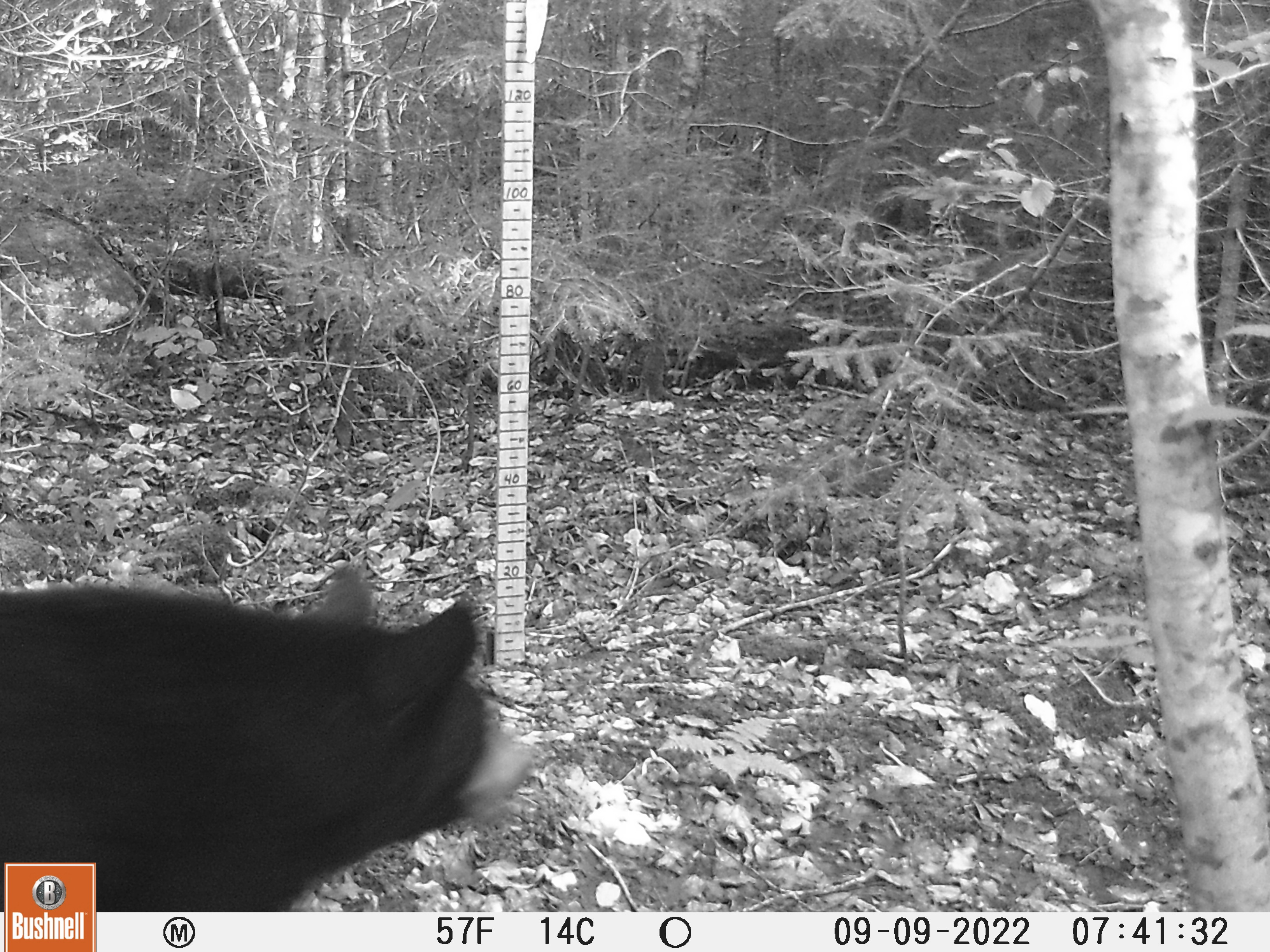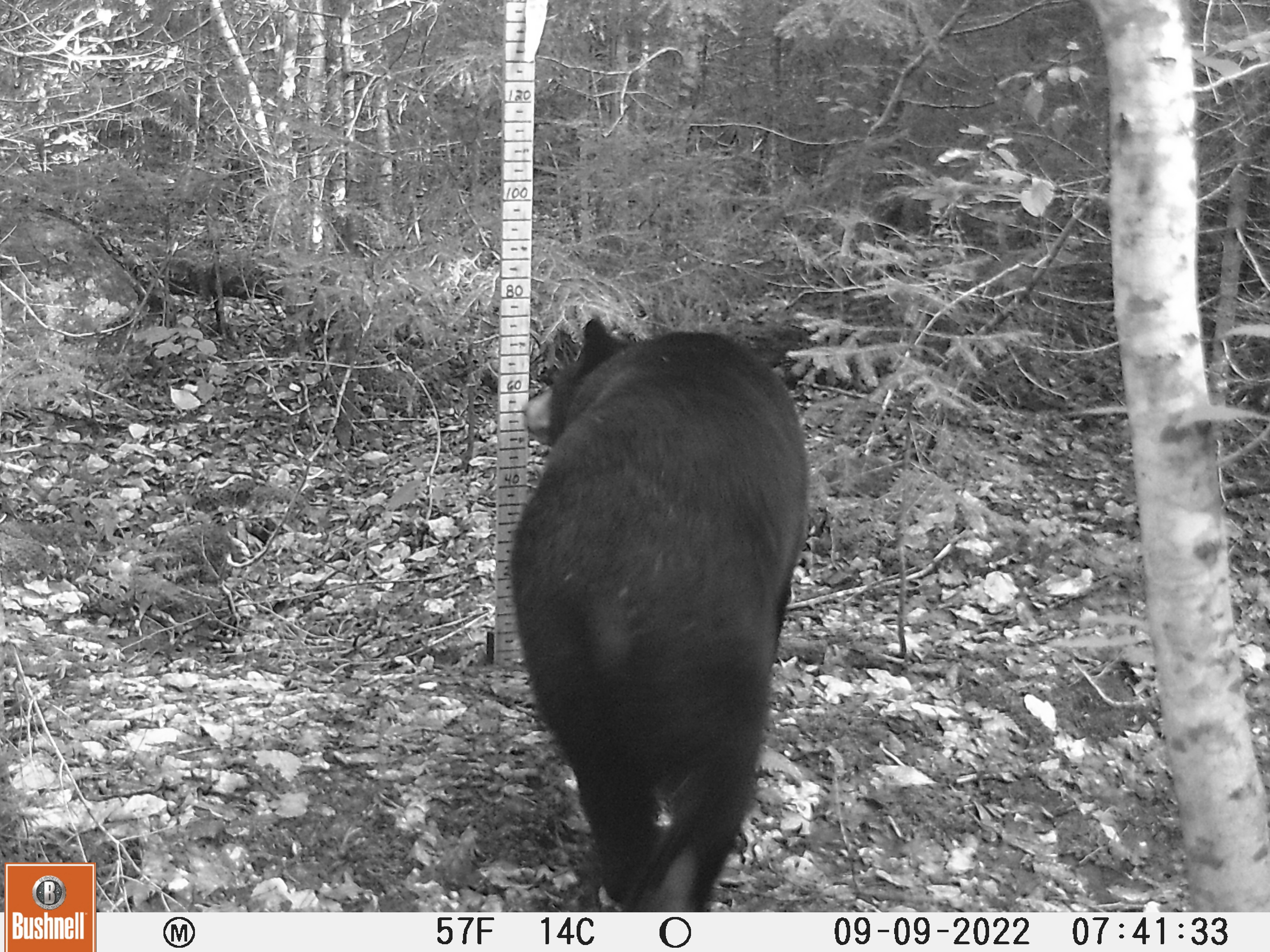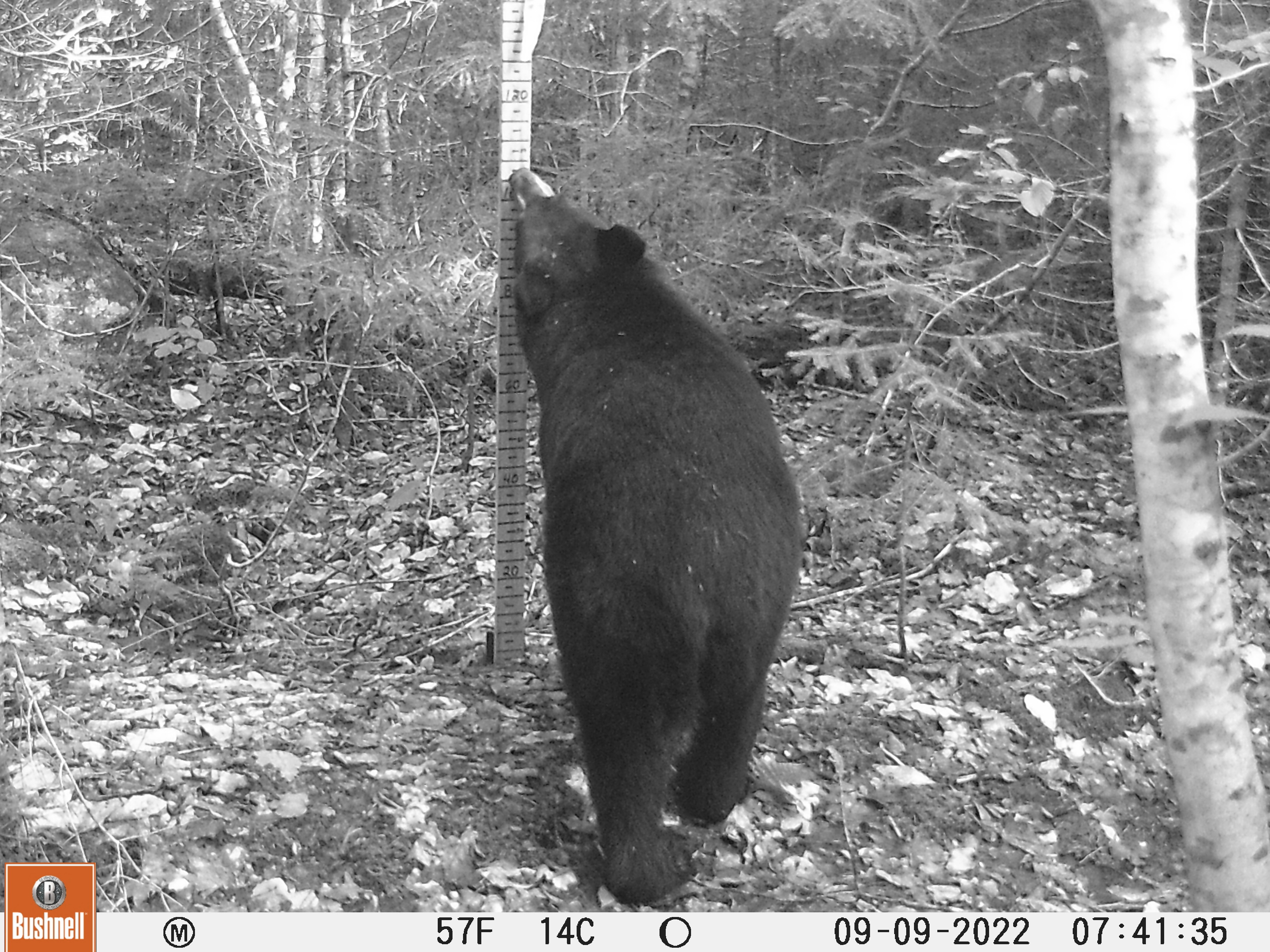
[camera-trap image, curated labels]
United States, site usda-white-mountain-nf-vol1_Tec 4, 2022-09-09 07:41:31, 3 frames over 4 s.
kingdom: Animalia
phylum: Chordata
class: Mammalia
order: Carnivora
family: Ursidae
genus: Ursus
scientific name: Ursus americanus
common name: black bear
Black bear (Ursus americanus).